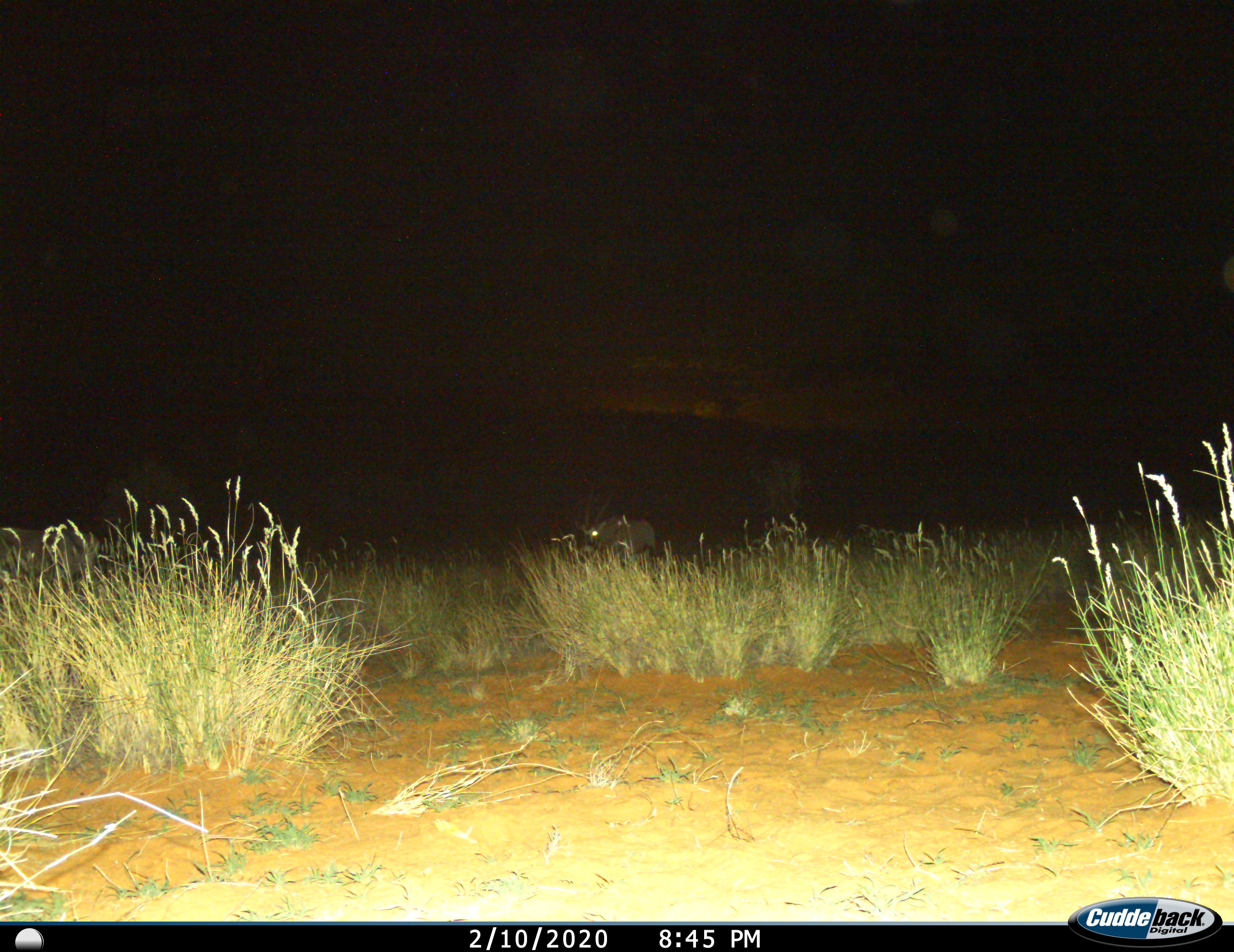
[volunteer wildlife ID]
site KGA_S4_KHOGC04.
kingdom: Animalia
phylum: Chordata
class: Mammalia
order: Artiodactyla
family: Bovidae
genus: Oryx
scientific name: Oryx gazella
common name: gemsbok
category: oryx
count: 1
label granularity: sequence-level